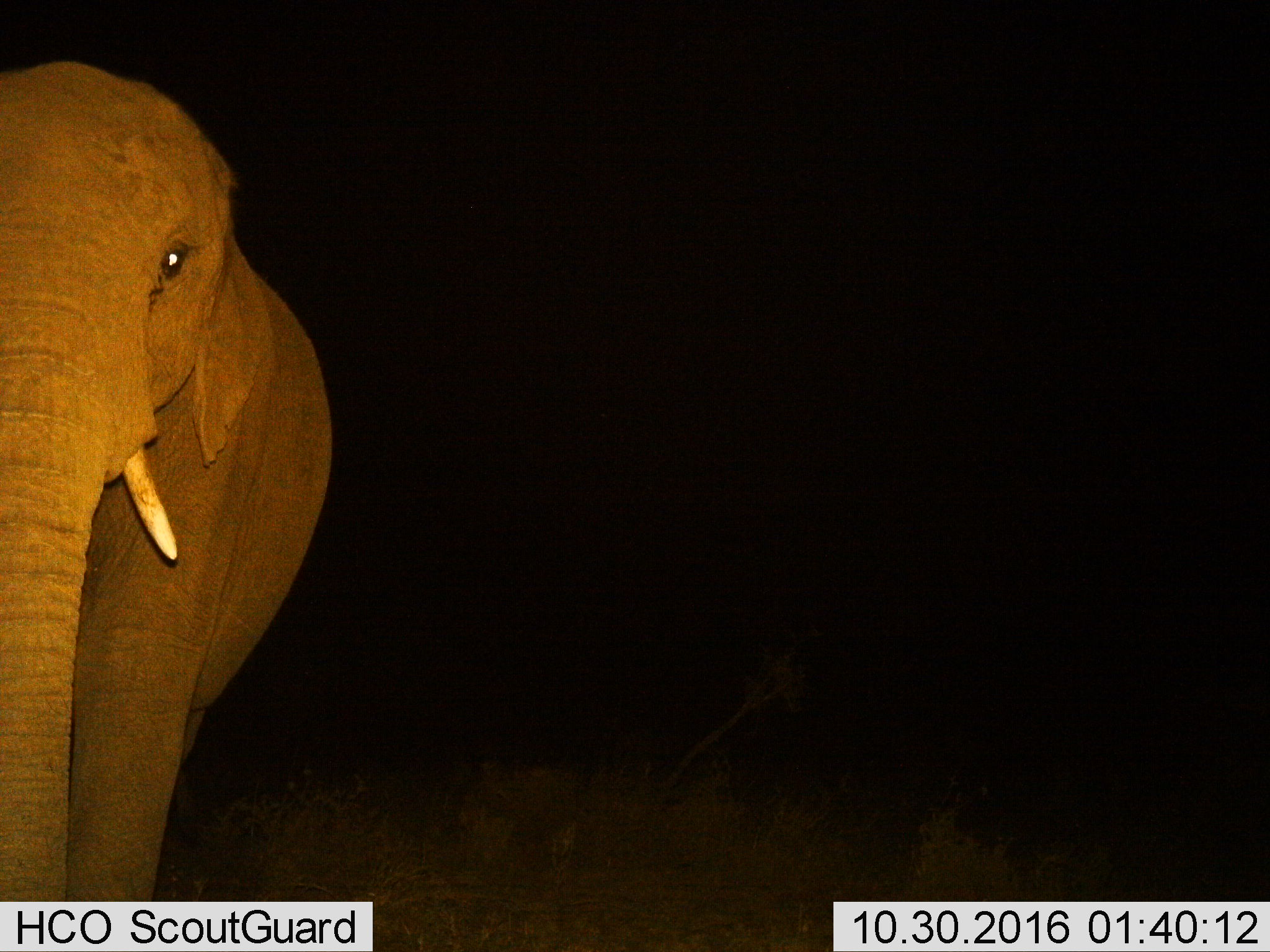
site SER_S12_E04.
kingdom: Animalia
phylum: Chordata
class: Mammalia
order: Proboscidea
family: Elephantidae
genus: Loxodonta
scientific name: Loxodonta africana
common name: african bush elephant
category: elephant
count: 1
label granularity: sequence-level